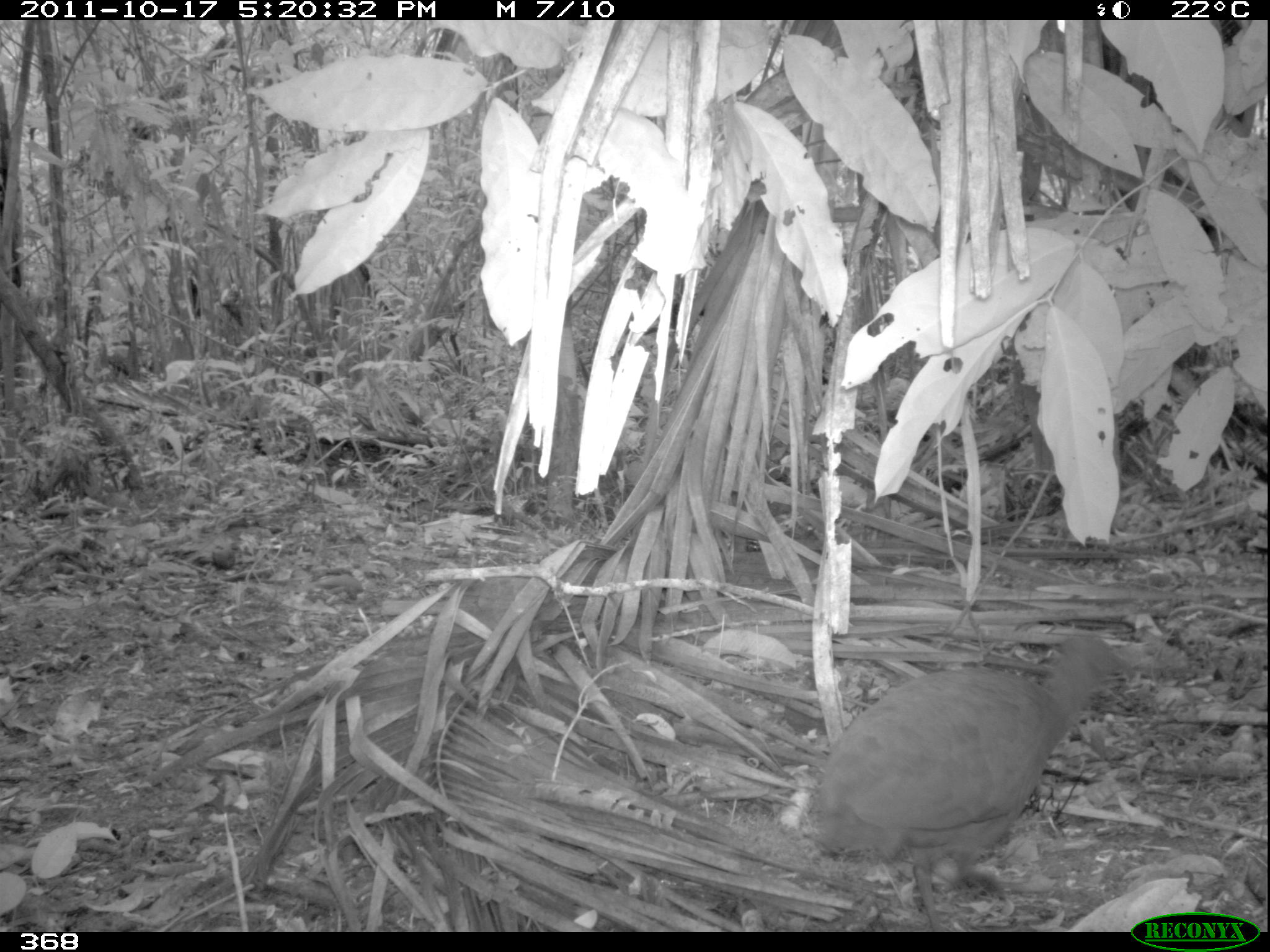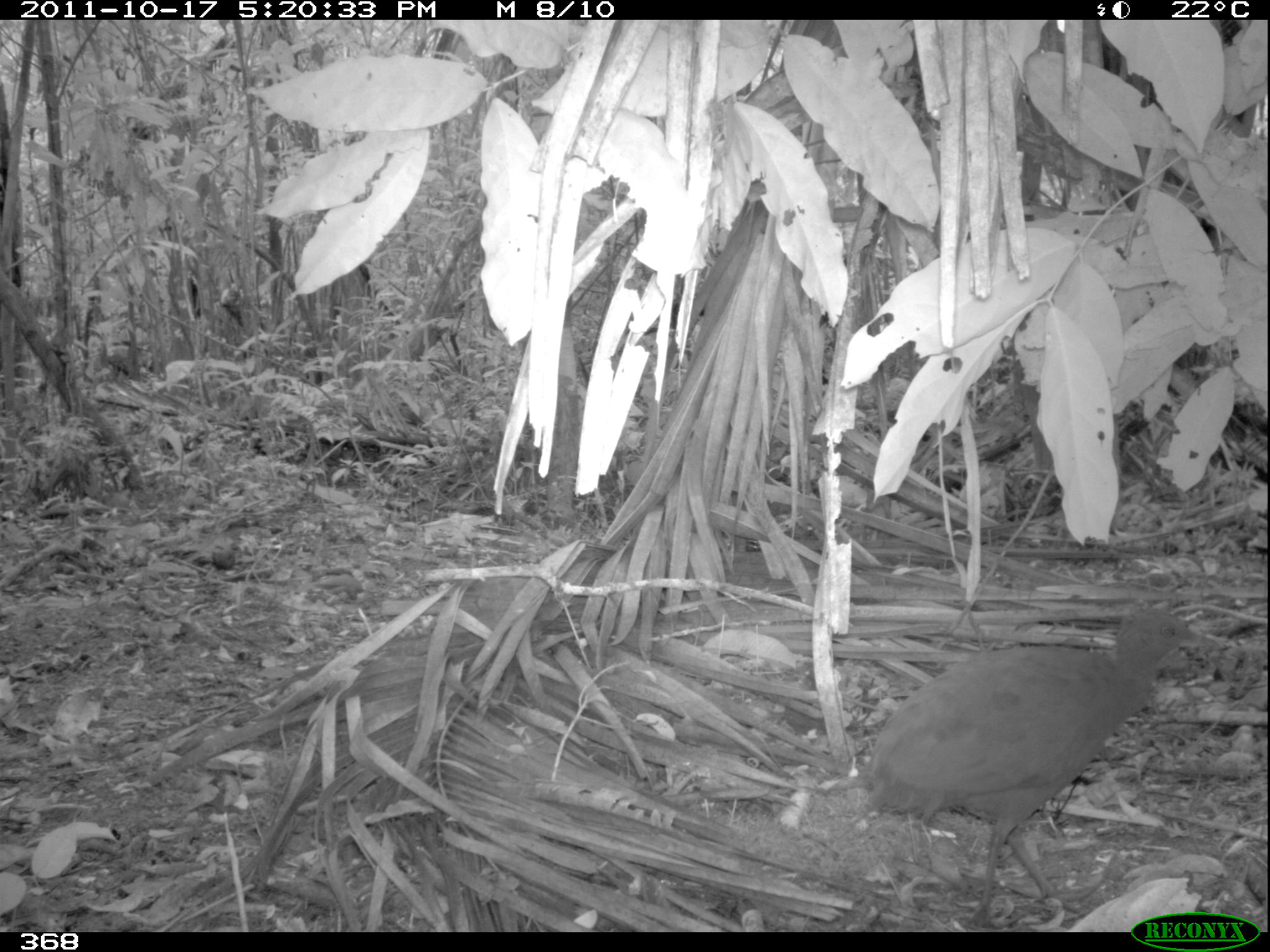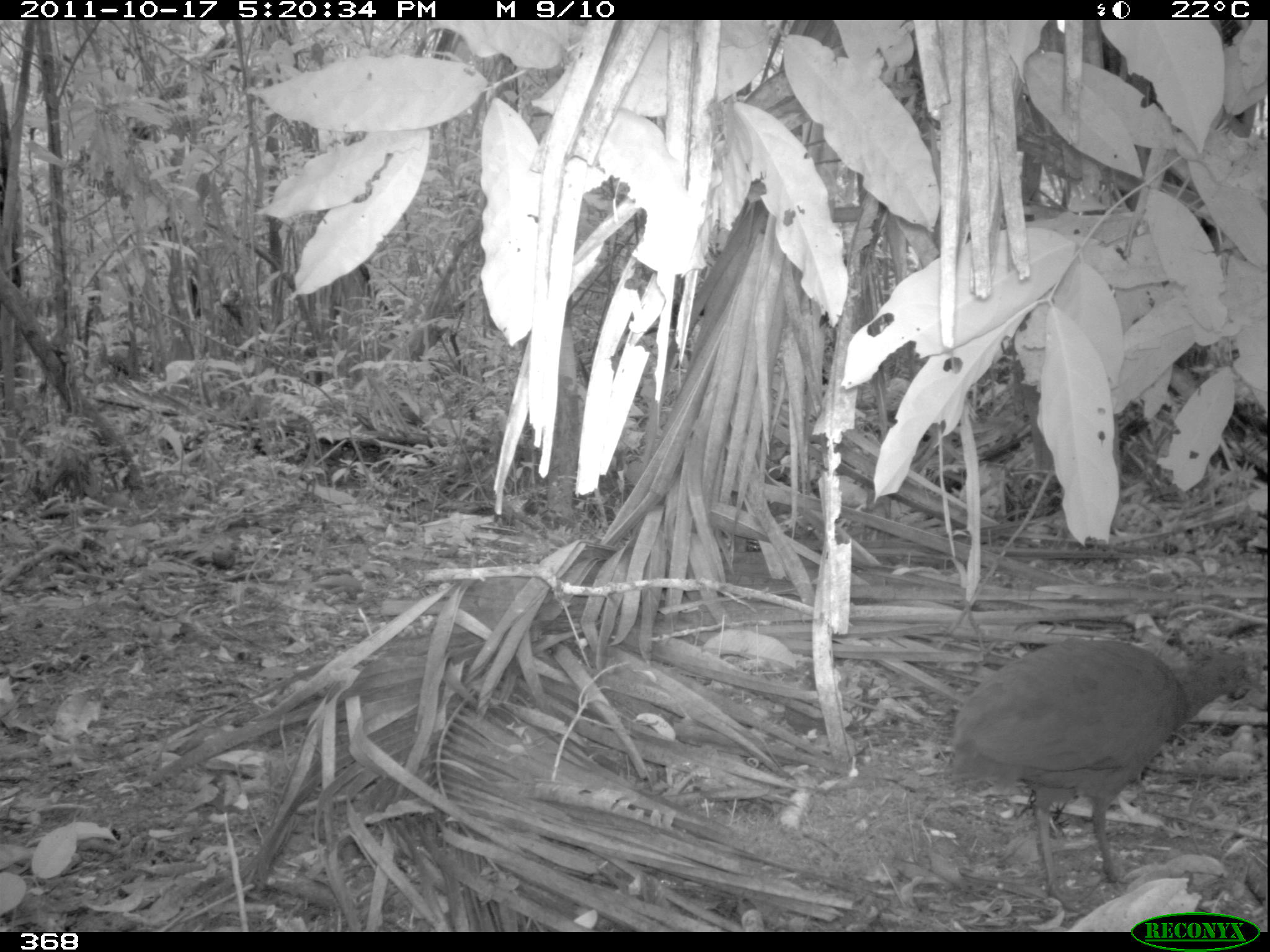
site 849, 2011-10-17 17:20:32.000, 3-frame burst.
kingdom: Animalia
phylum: Chordata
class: Aves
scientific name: Aves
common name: bird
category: unknown bird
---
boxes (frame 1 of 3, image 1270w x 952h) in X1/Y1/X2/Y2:
unknown bird: 816/631/1134/932